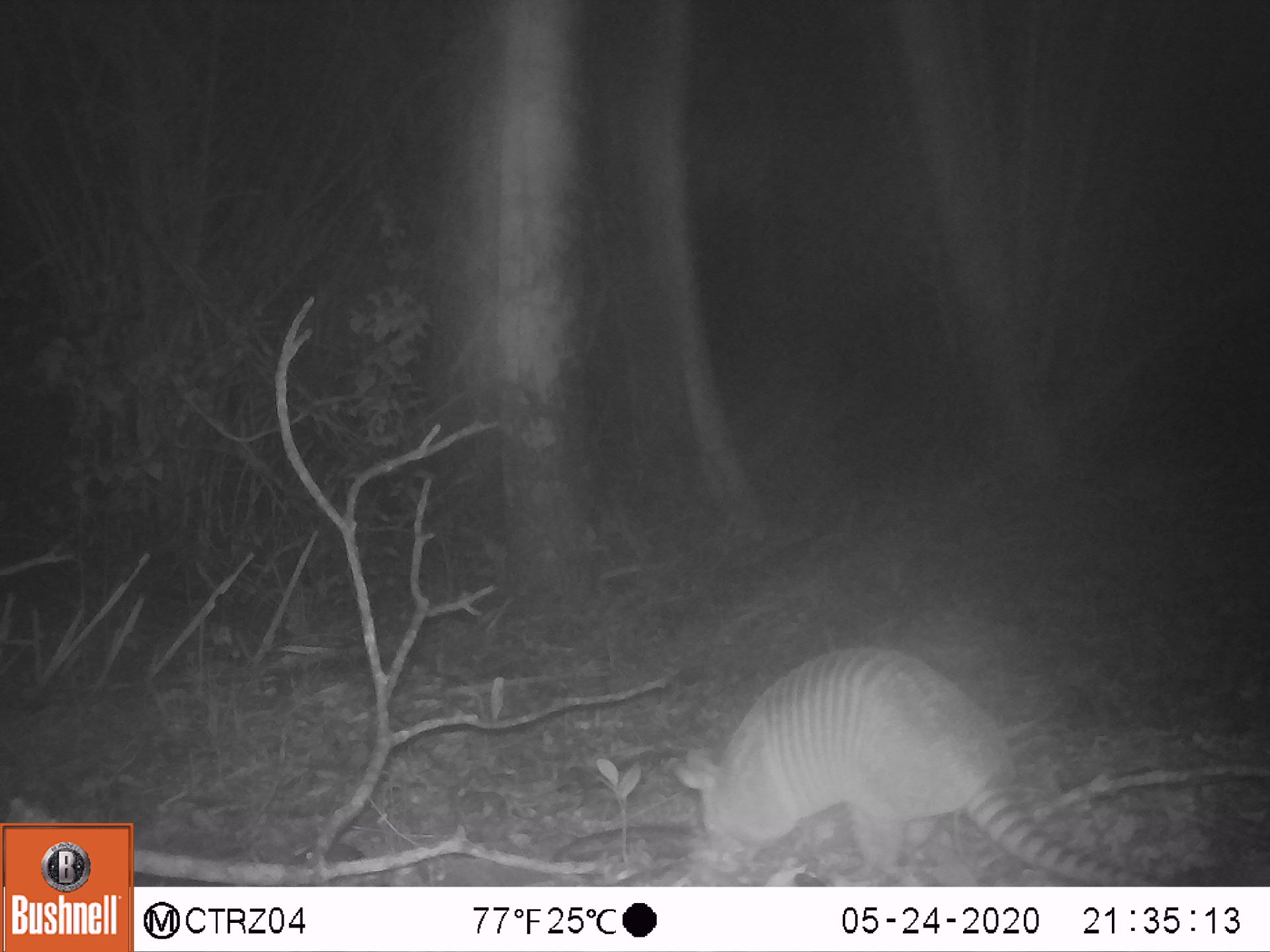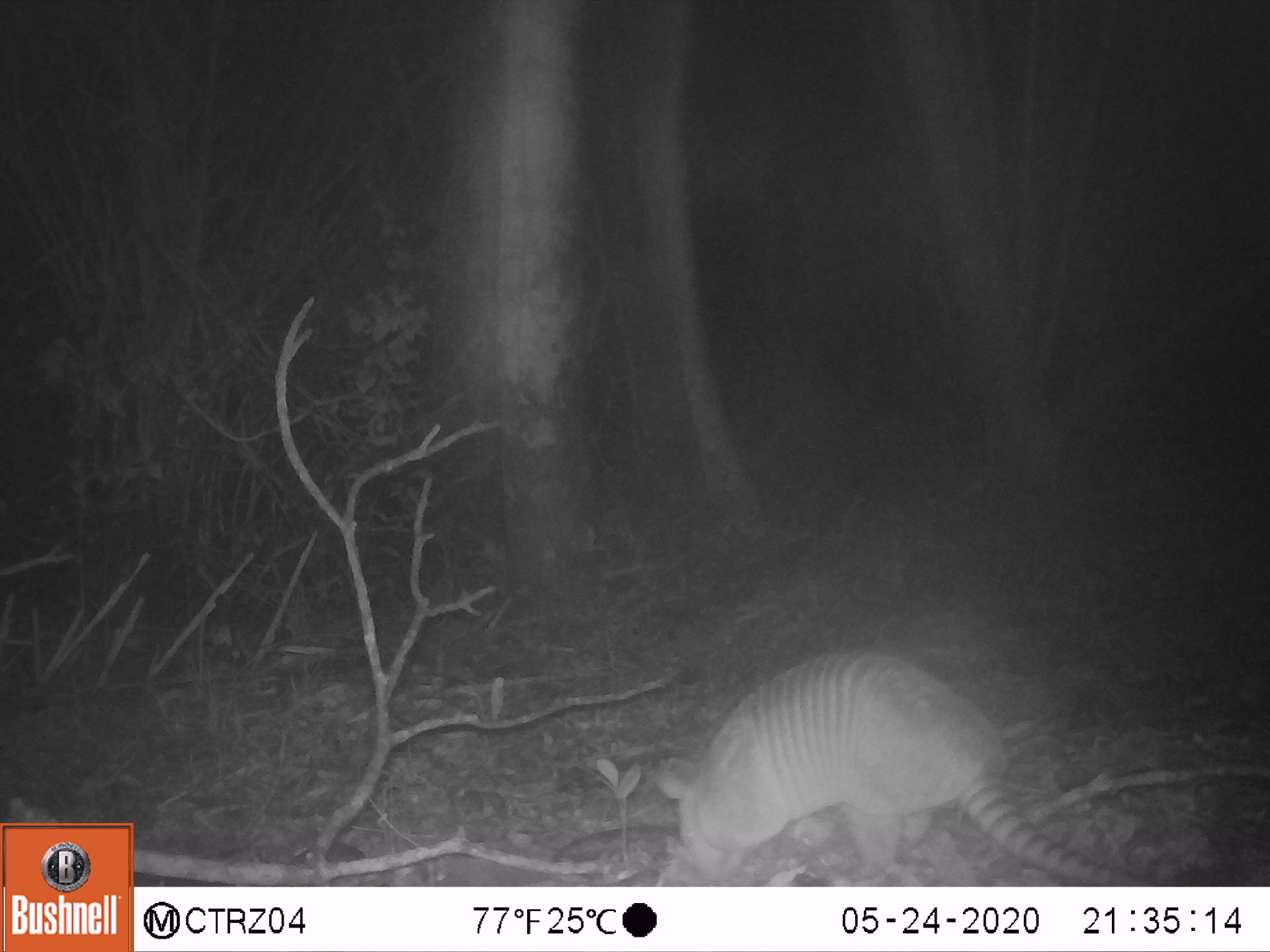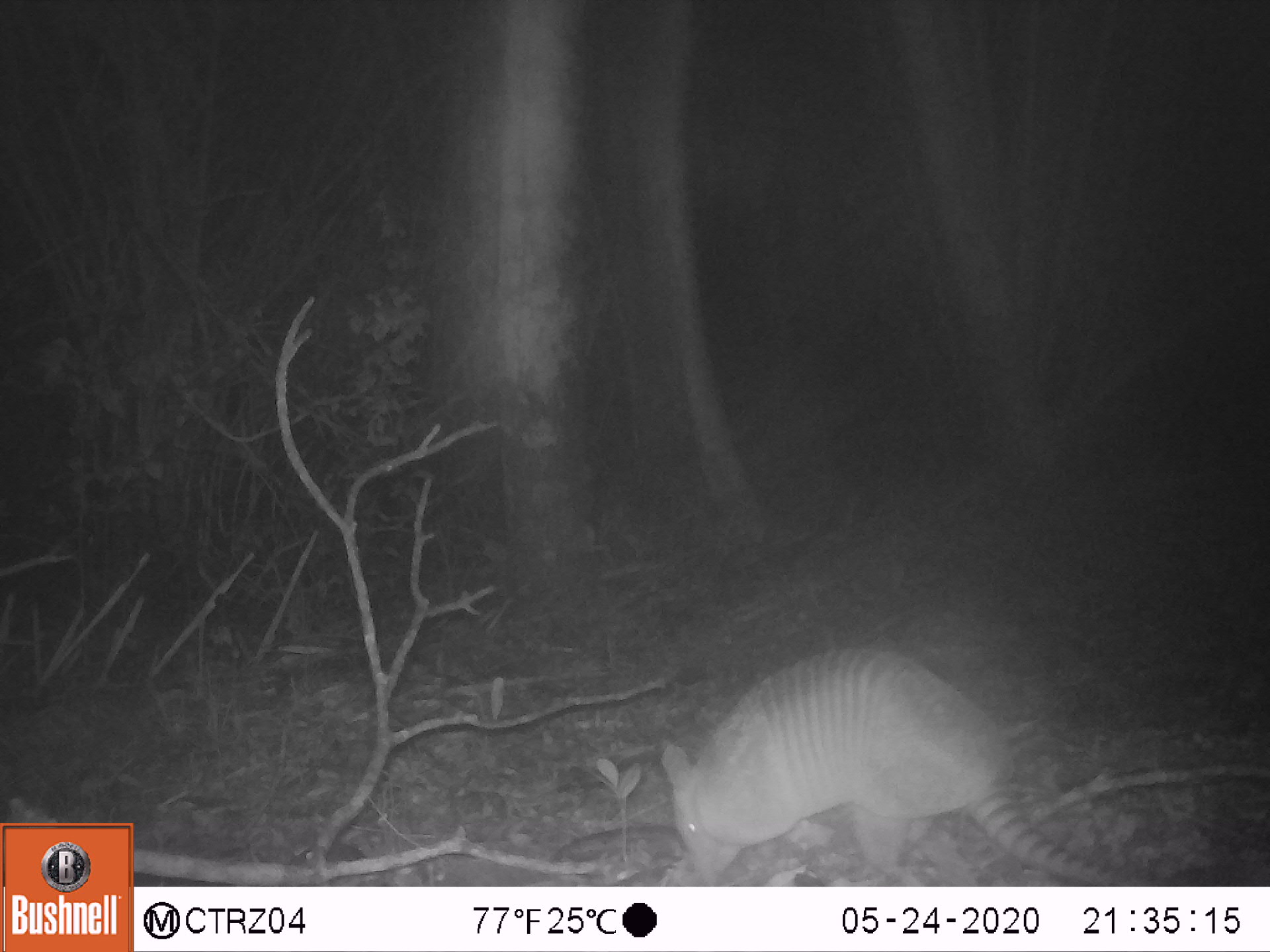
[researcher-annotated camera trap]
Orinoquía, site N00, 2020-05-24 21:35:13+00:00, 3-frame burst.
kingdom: Animalia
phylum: Chordata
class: Mammalia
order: Cingulata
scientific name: Cingulata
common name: armadillo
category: unknown armadillo